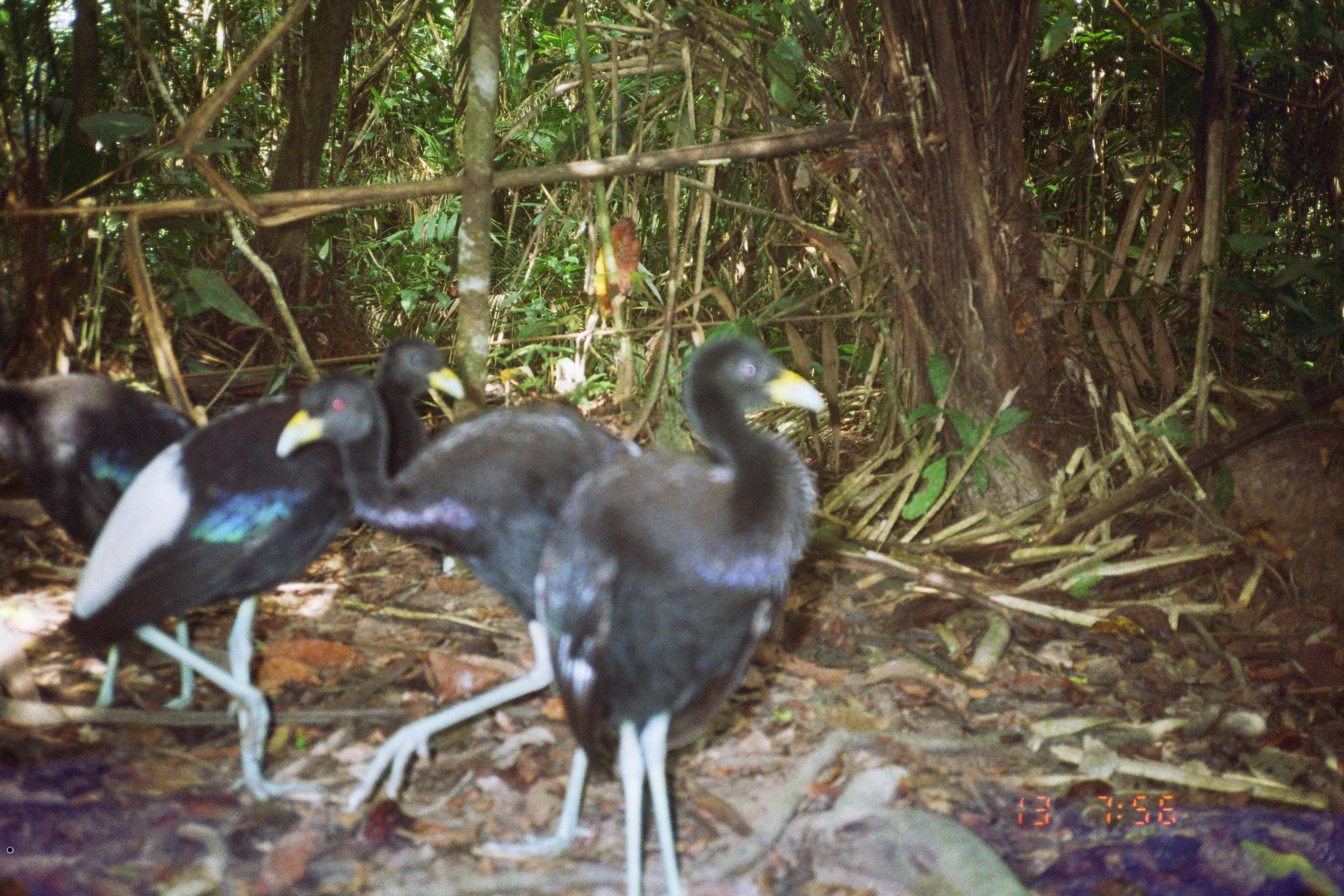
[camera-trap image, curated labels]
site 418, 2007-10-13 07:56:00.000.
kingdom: Animalia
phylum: Chordata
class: Aves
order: Gruiformes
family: Psophiidae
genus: Psophia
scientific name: Psophia leucoptera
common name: pale-winged trumpeter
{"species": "Psophia leucoptera (pale-winged trumpeter)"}